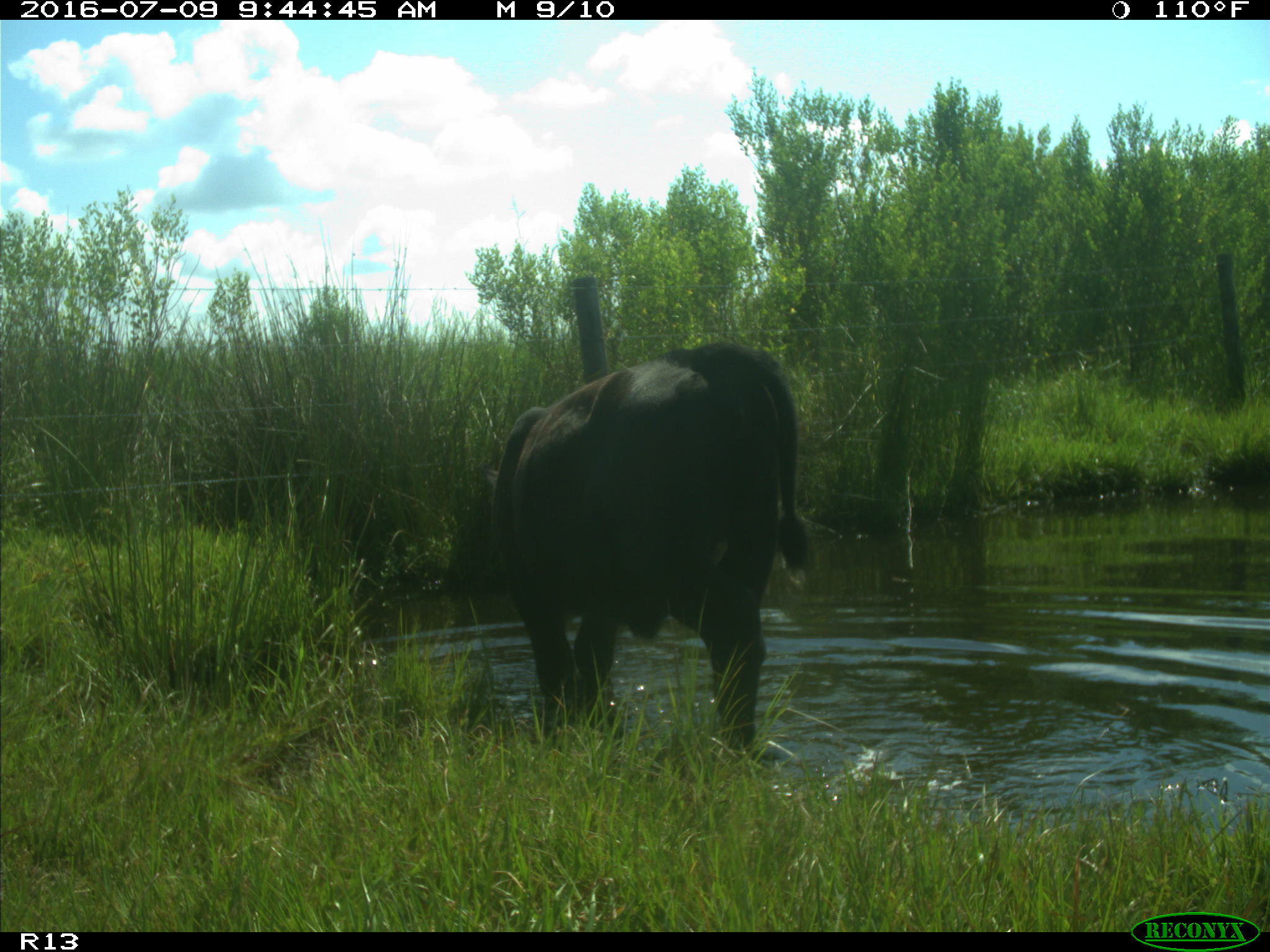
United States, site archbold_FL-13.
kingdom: Animalia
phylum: Chordata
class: Mammalia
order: Artiodactyla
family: Bovidae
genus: Bos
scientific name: Bos taurus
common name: domestic cow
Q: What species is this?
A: Bos taurus (domestic cow).